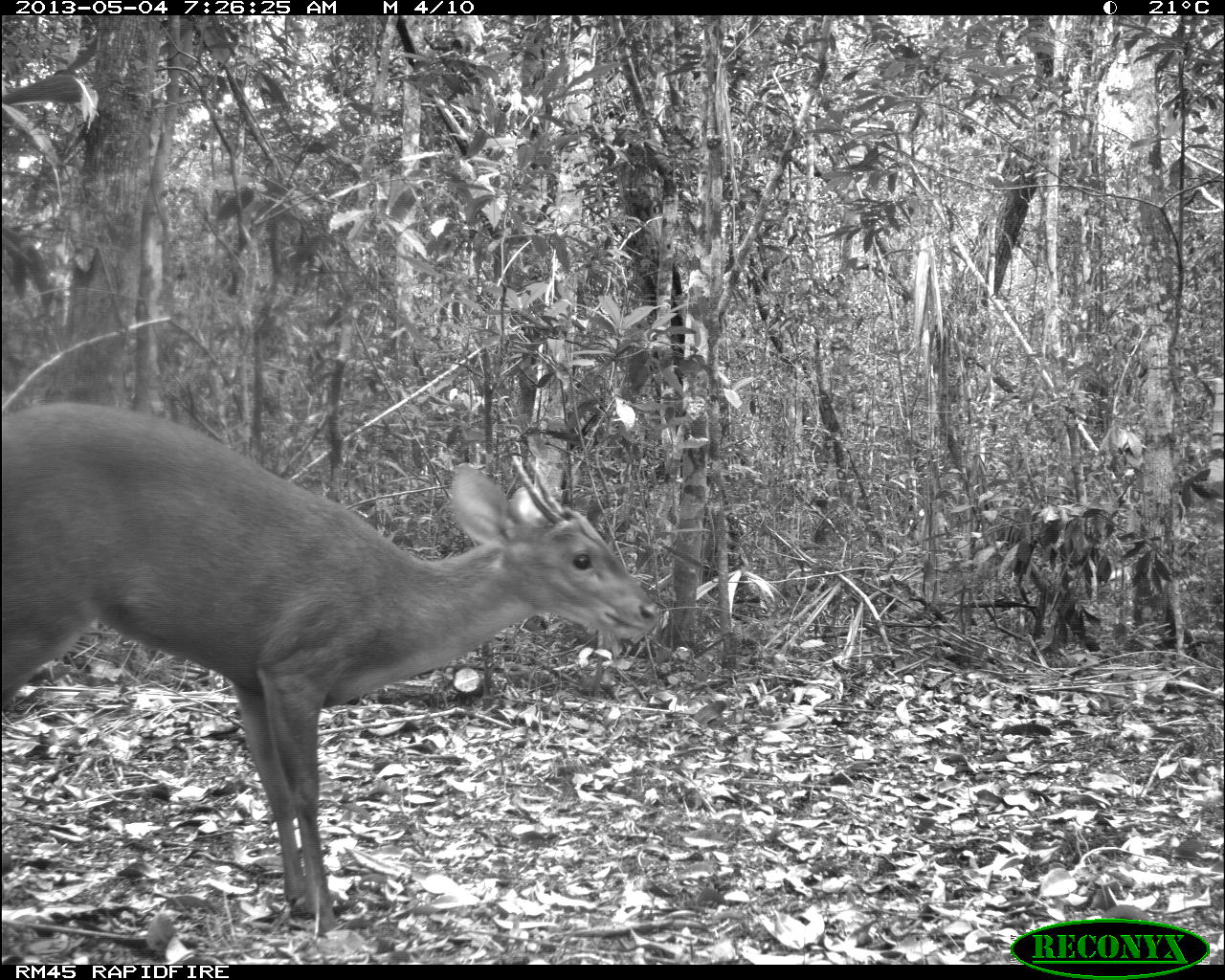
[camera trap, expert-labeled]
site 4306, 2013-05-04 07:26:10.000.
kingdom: Animalia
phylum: Chordata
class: Mammalia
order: Artiodactyla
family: Cervidae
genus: Mazama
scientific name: Mazama temama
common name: central american red brocket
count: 1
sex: male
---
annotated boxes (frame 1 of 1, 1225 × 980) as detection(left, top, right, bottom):
mazama temama: detection(0, 402, 661, 937)